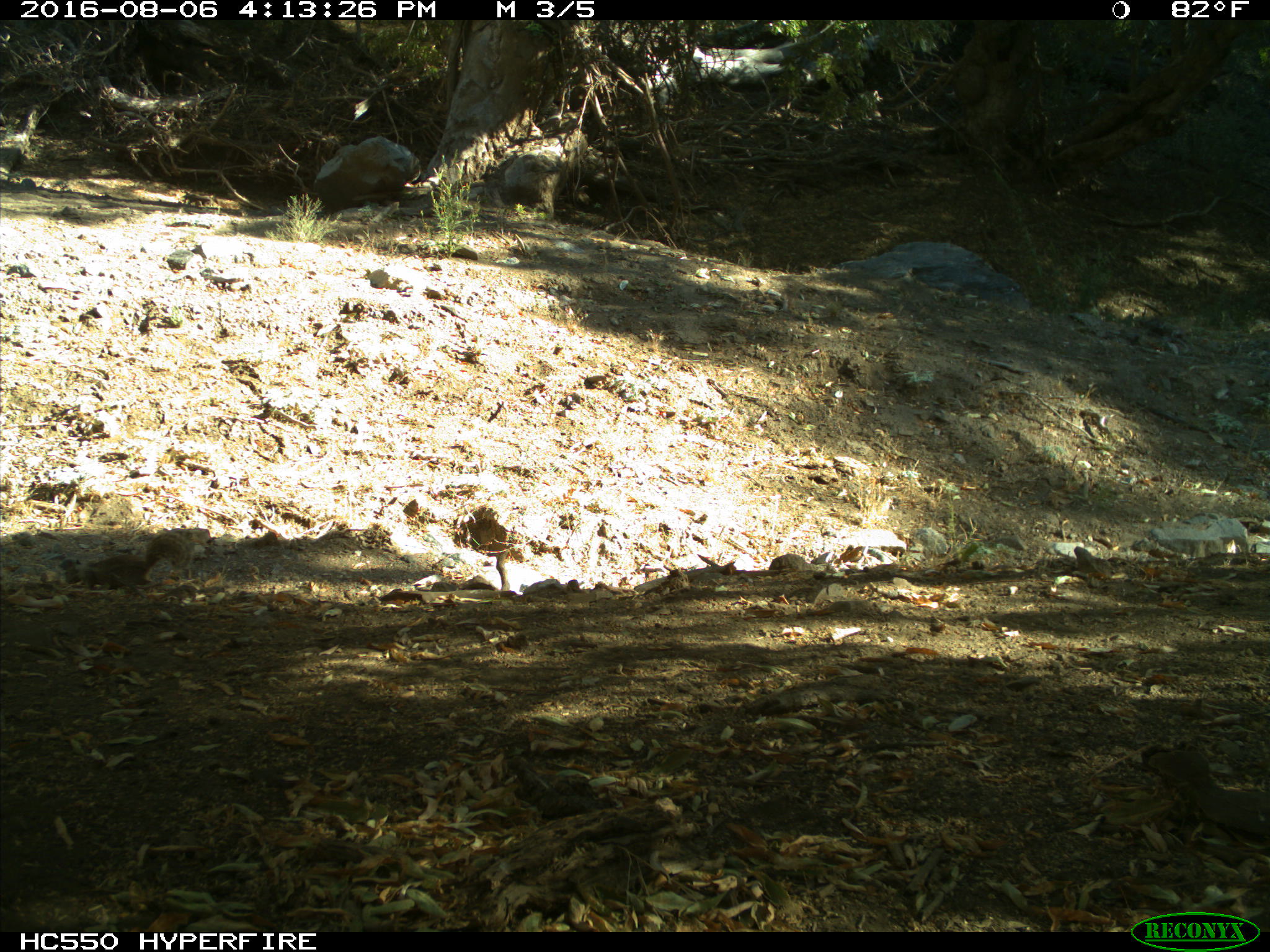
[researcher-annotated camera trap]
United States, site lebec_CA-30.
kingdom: Animalia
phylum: Chordata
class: Mammalia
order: Rodentia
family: Sciuridae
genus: Otospermophilus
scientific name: Otospermophilus beecheyi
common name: california ground squirrel